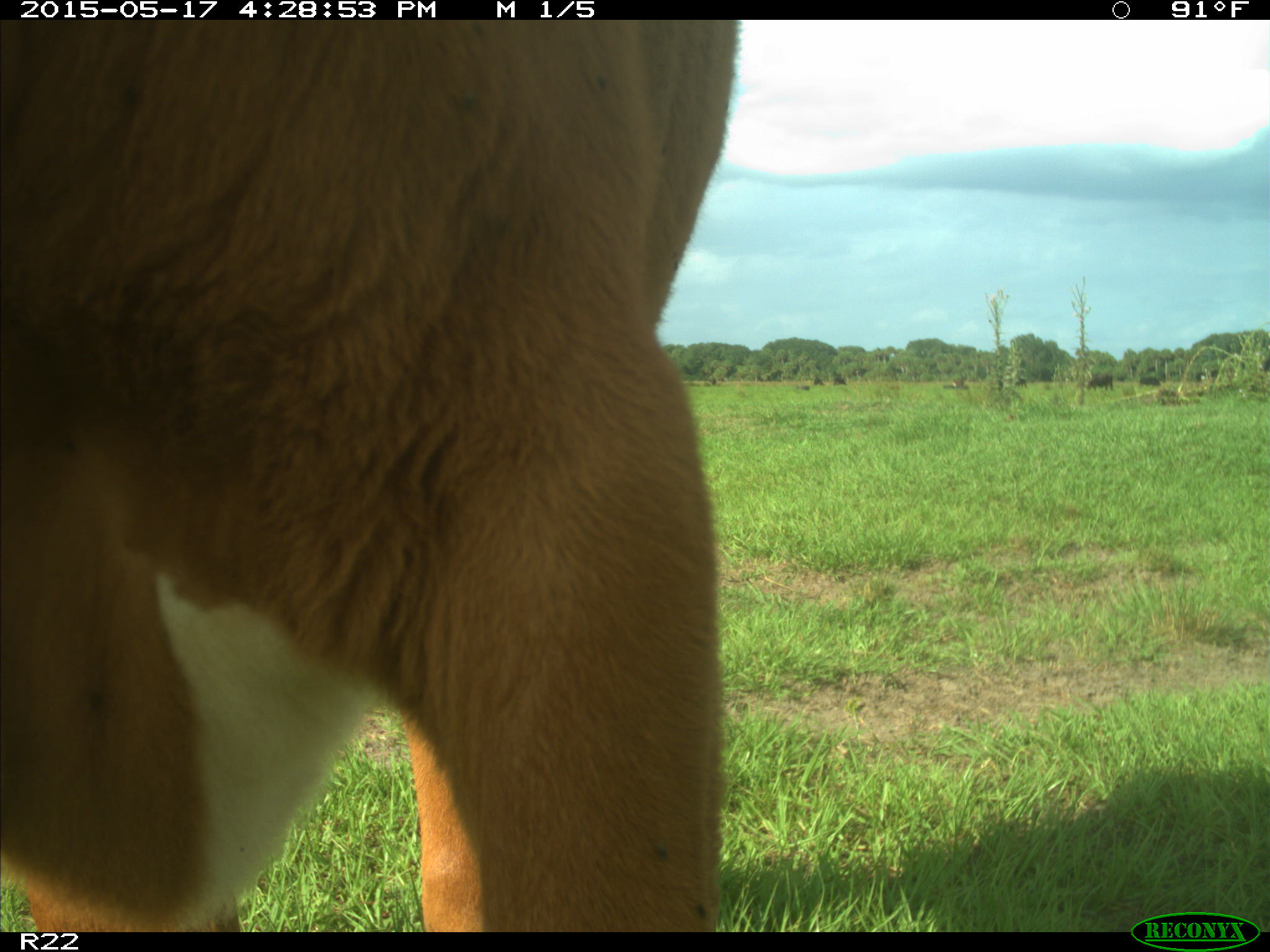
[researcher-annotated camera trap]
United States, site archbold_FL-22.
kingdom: Animalia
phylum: Chordata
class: Mammalia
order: Artiodactyla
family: Bovidae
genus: Bos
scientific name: Bos taurus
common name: domestic cow